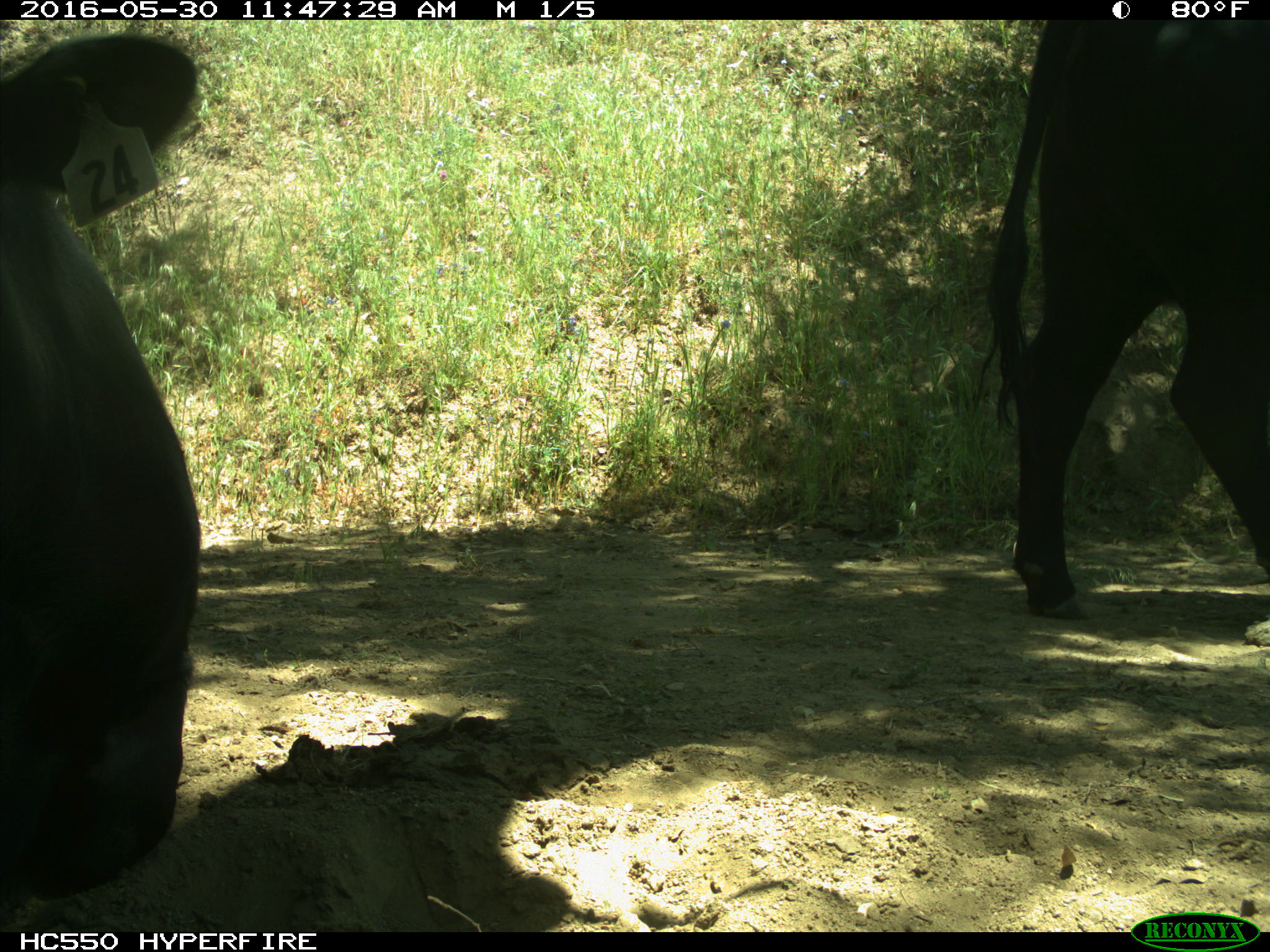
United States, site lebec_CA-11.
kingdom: Animalia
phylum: Chordata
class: Mammalia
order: Artiodactyla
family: Bovidae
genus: Bos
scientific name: Bos taurus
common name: domestic cow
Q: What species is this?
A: Bos taurus (domestic cow).